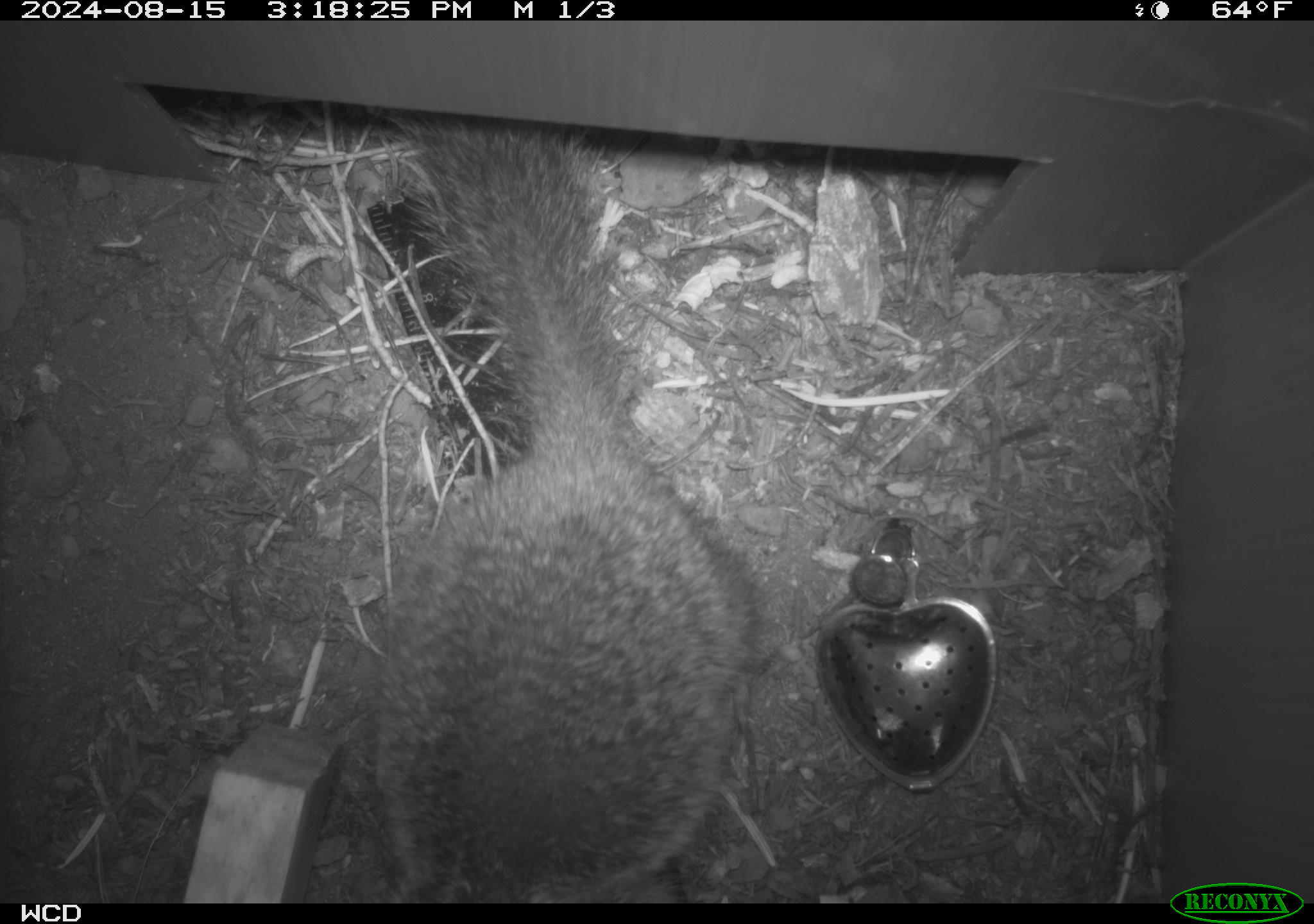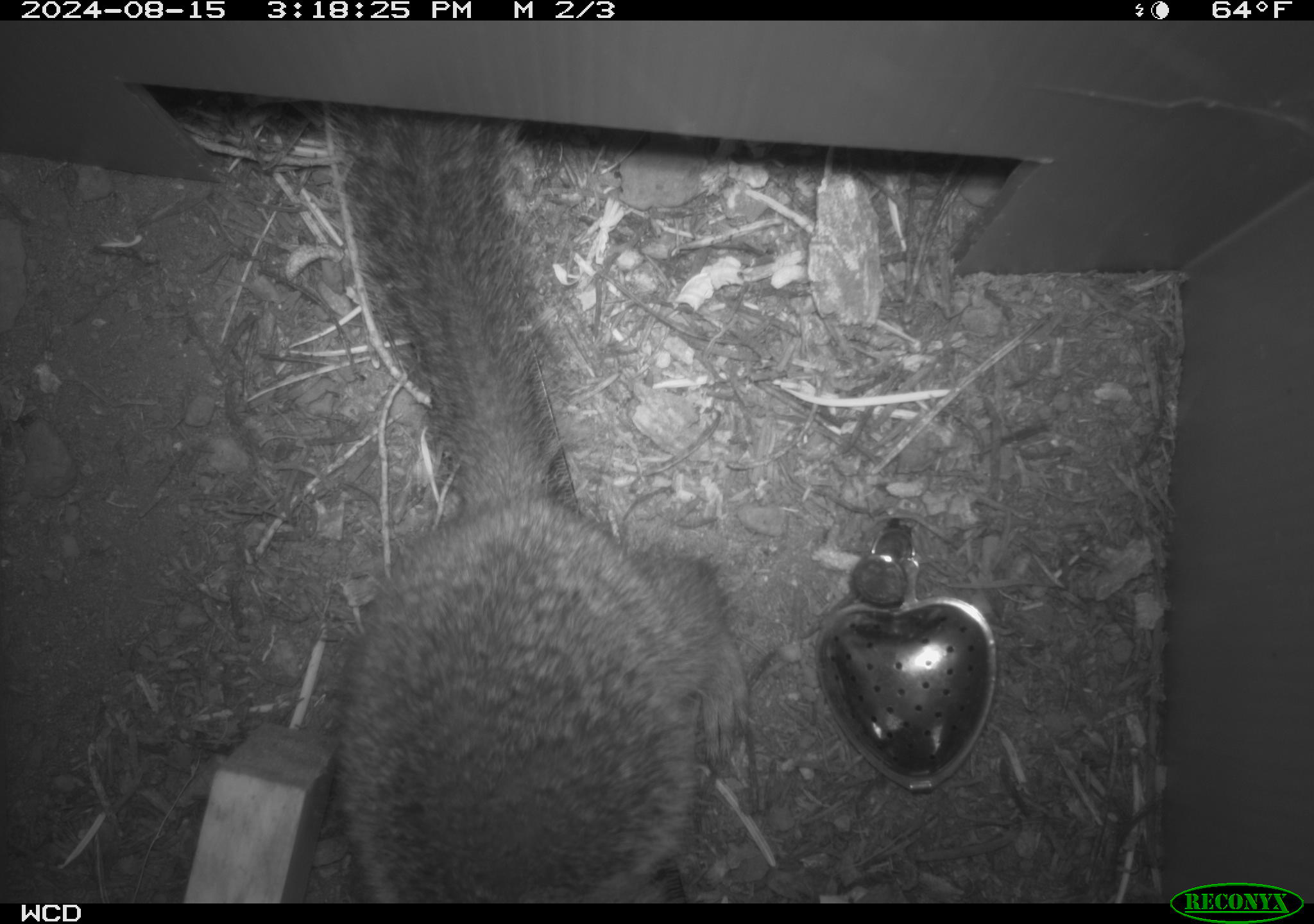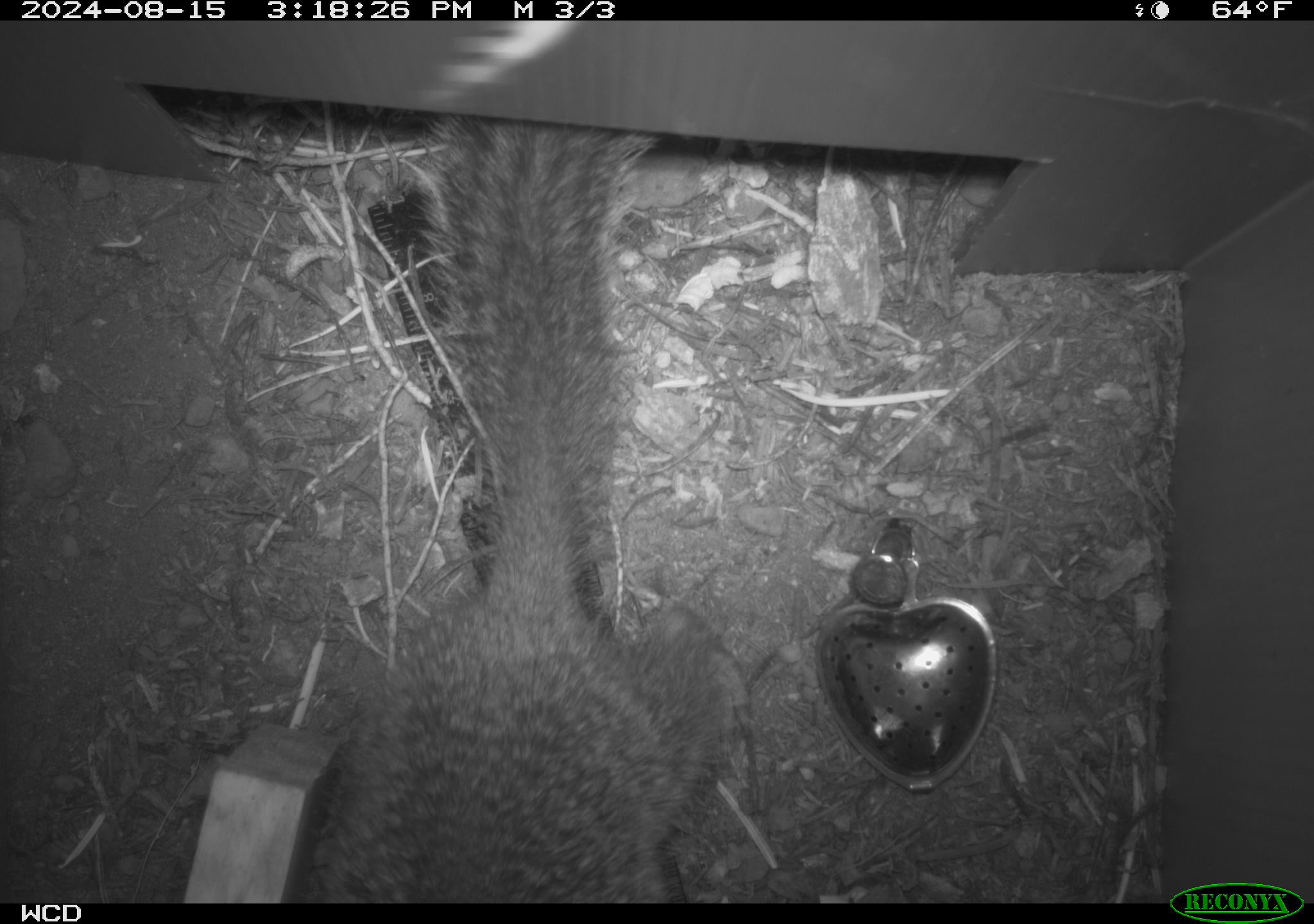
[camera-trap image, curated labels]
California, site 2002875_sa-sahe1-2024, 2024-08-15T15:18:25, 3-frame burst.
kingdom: Animalia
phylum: Chordata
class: Mammalia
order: Rodentia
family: Sciuridae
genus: Otospermophilus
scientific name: Otospermophilus beecheyi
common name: california ground squirrel